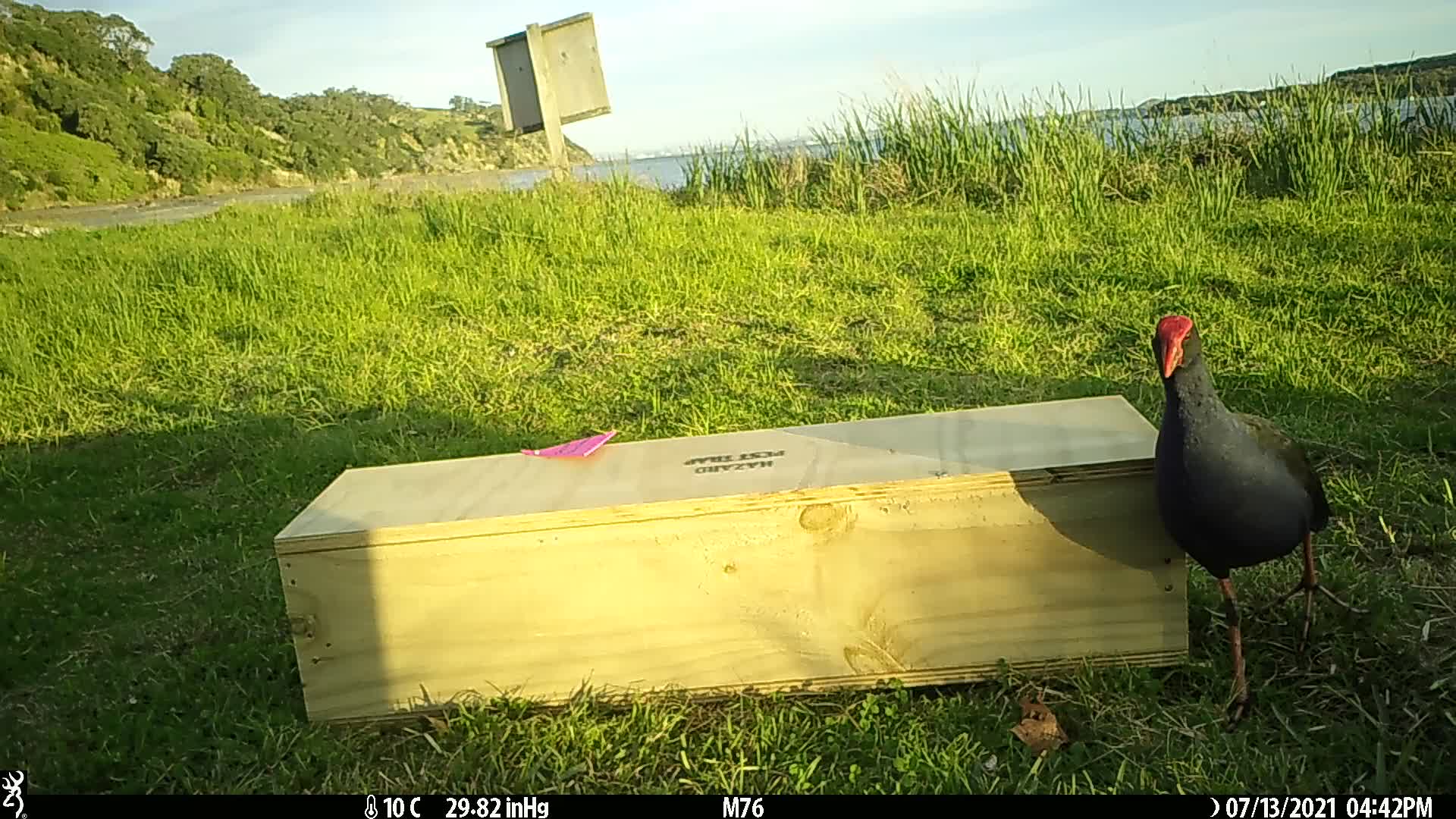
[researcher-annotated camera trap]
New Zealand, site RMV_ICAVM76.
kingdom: Animalia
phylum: Chordata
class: Aves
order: Gruiformes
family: Rallidae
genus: Porphyrio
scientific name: Porphyrio melanotus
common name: australasian swamphen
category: pukeko